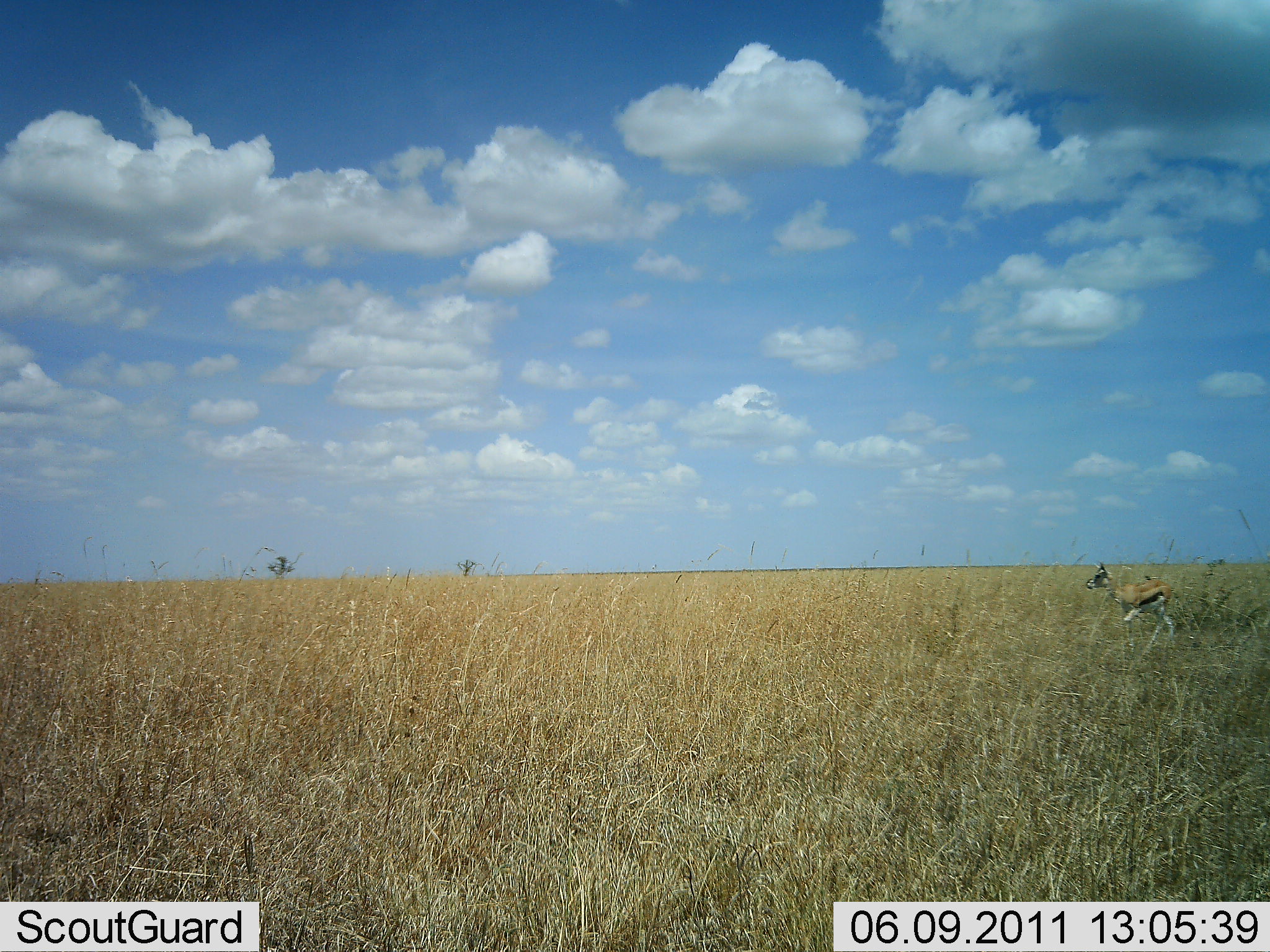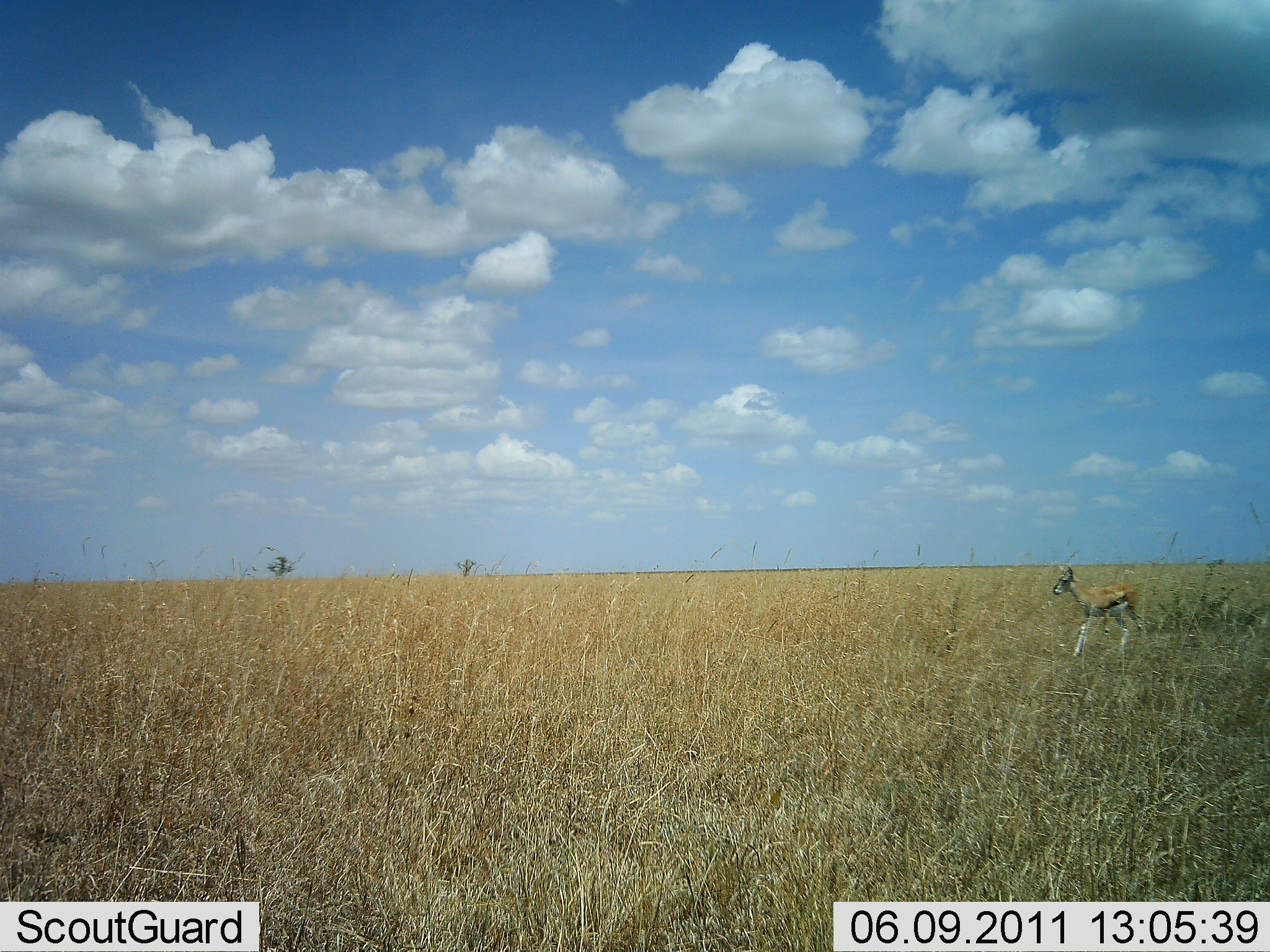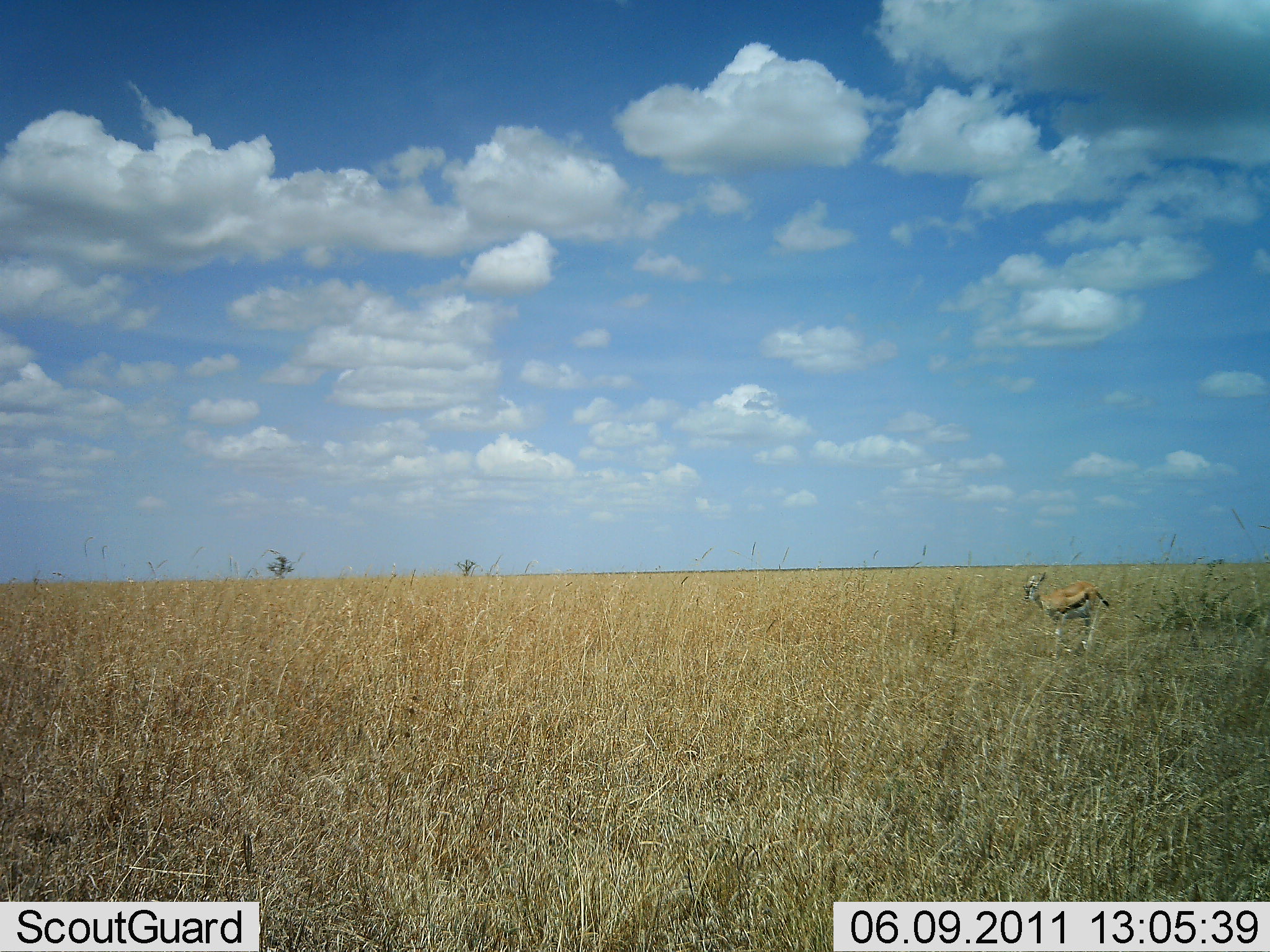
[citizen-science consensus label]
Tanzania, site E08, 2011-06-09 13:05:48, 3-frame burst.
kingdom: Animalia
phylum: Chordata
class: Mammalia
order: Artiodactyla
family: Bovidae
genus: Eudorcas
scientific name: Eudorcas thomsonii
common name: thomson's gazelle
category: gazellethomsons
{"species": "gazellethomsons (thomson's gazelle) (Eudorcas thomsonii)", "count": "1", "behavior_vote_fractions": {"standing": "11%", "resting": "0%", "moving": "100%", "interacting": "0%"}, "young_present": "0%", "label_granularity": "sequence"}